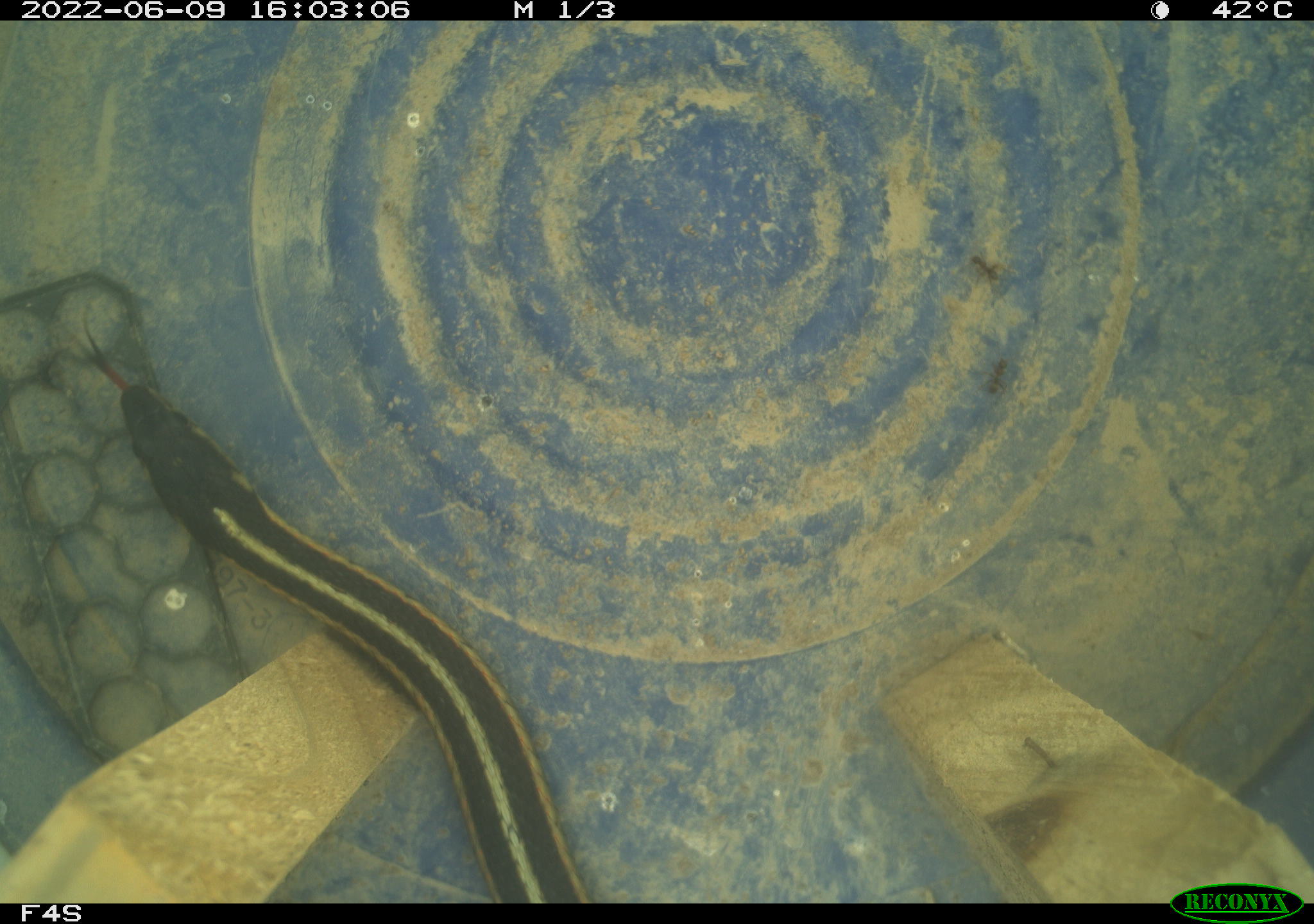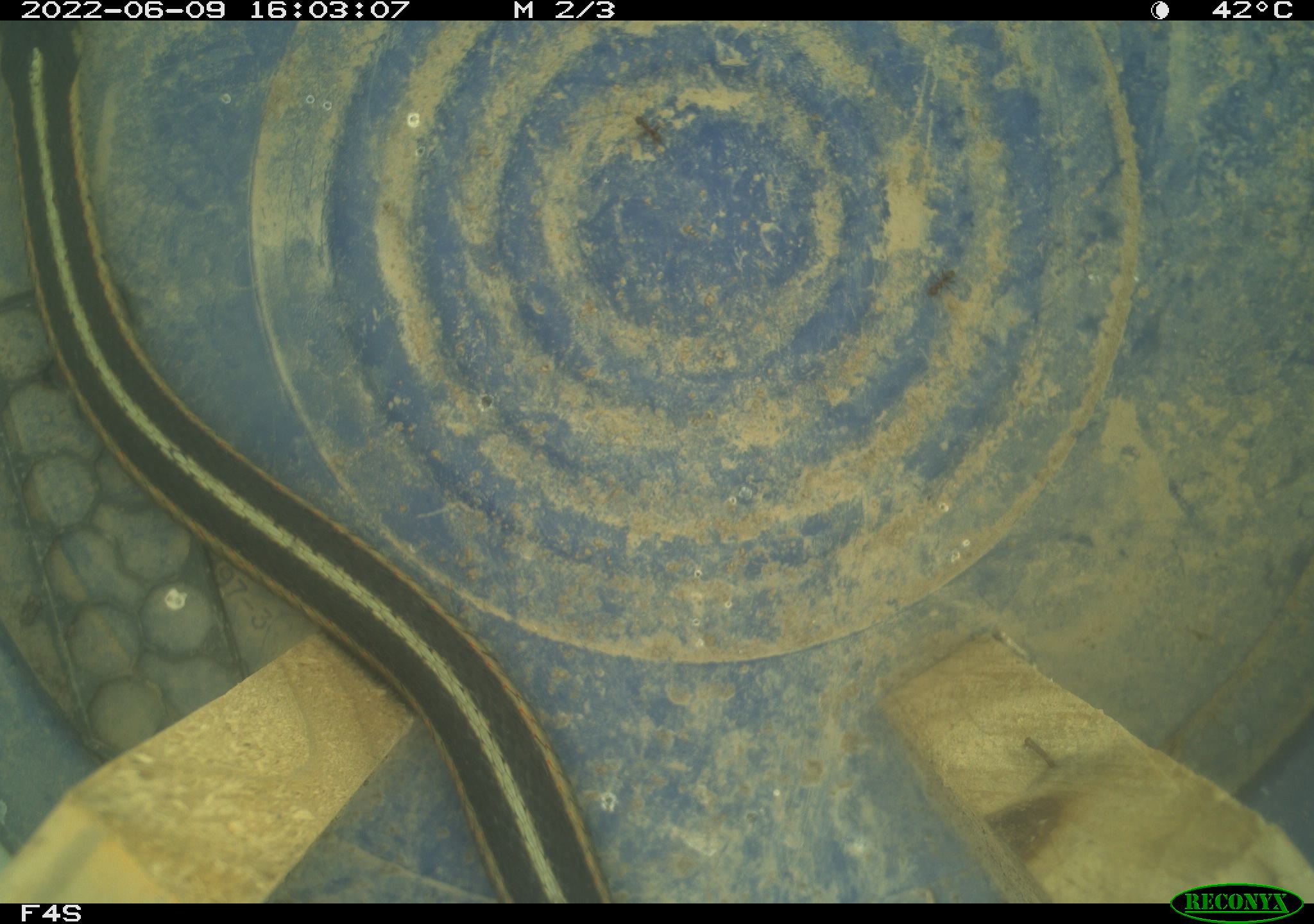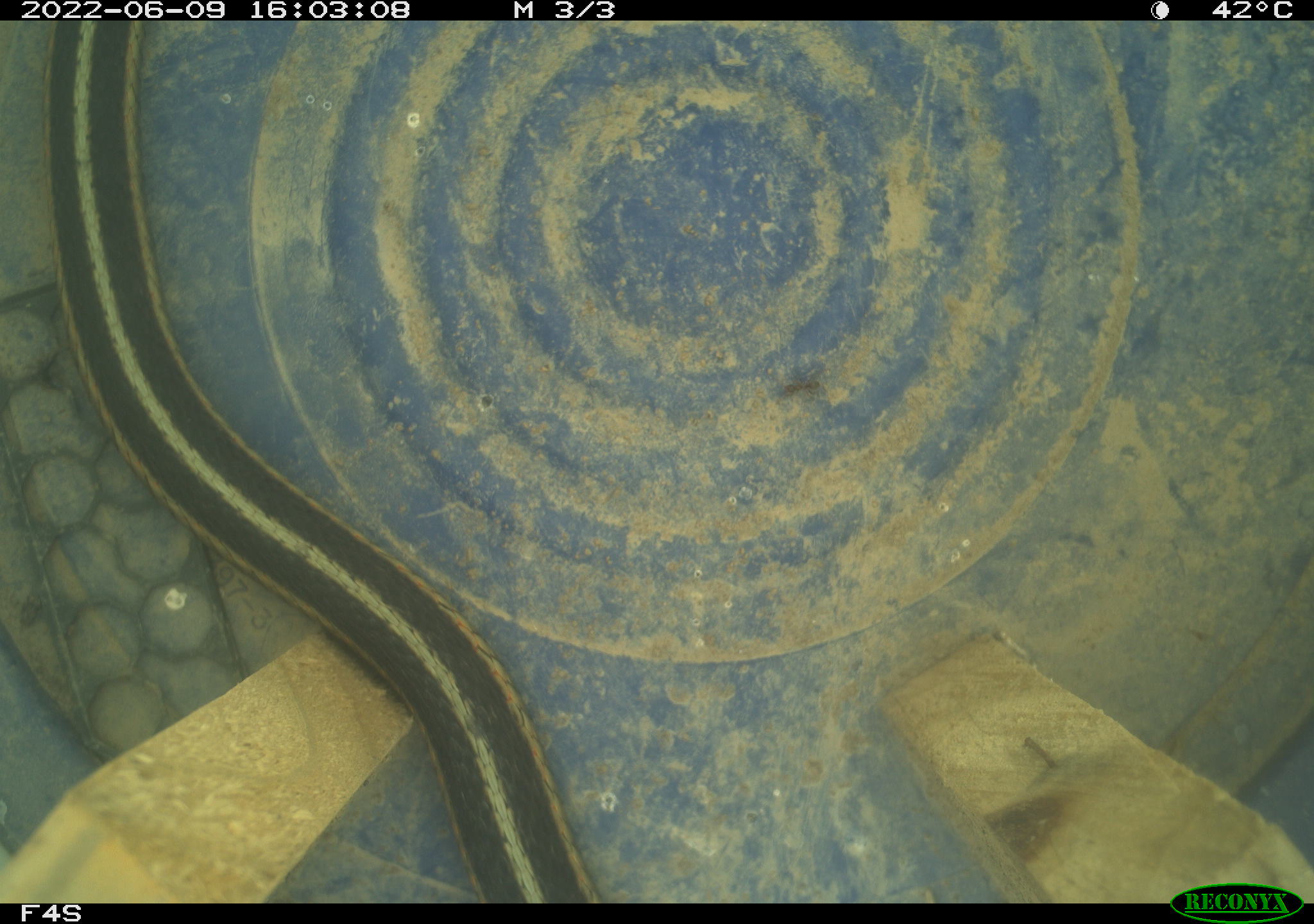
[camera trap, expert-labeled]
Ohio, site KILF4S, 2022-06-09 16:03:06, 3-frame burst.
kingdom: Animalia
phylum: Chordata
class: Reptilia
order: Squamata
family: Colubridae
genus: Thamnophis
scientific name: Thamnophis sirtalis sirtalis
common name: eastern gartersnake